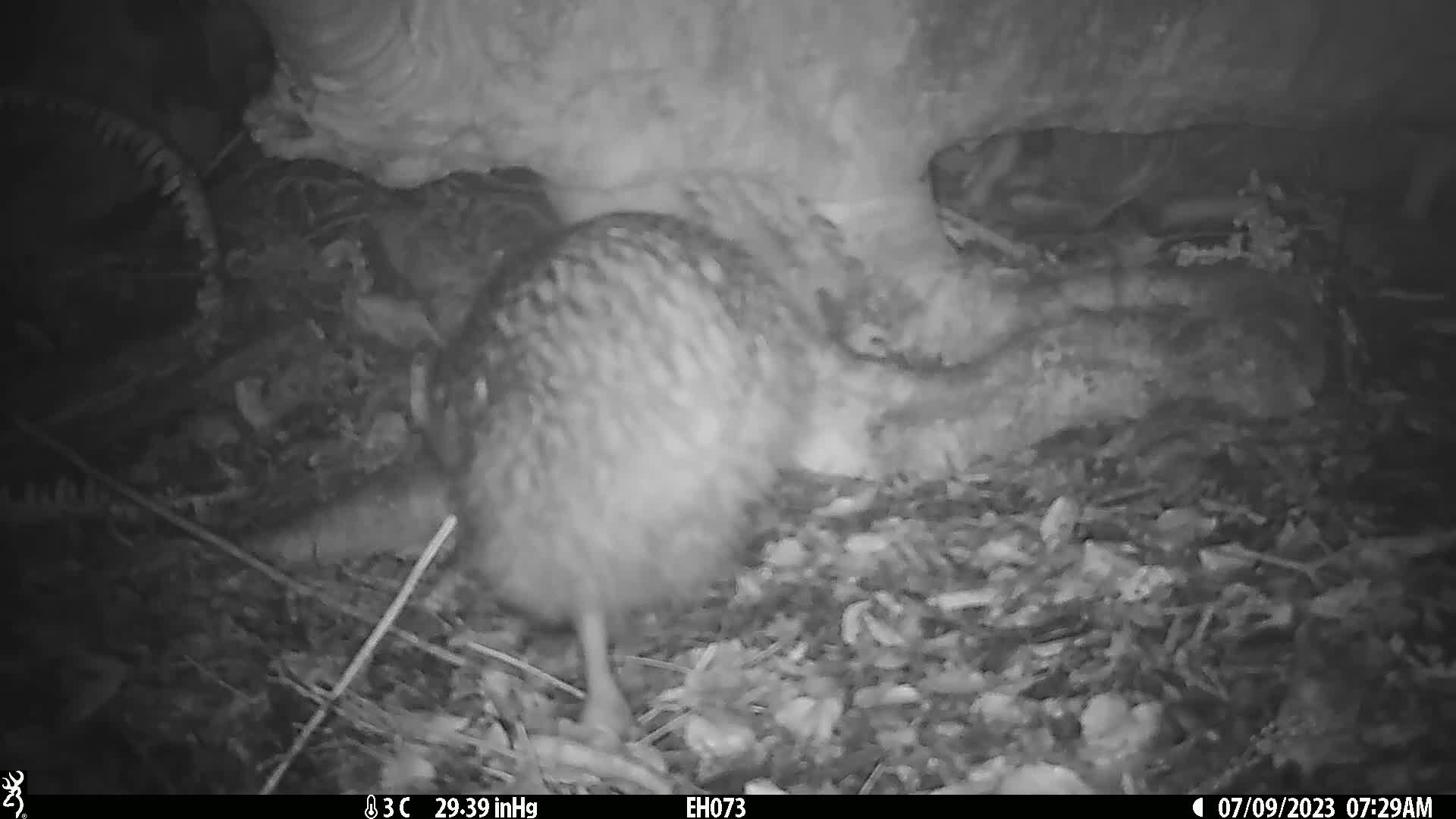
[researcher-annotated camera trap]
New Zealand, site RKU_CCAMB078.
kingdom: Animalia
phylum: Chordata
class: Aves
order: Apterygiformes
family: Apterygidae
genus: Apteryx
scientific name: Apteryx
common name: kiwi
Kiwi (Apteryx).